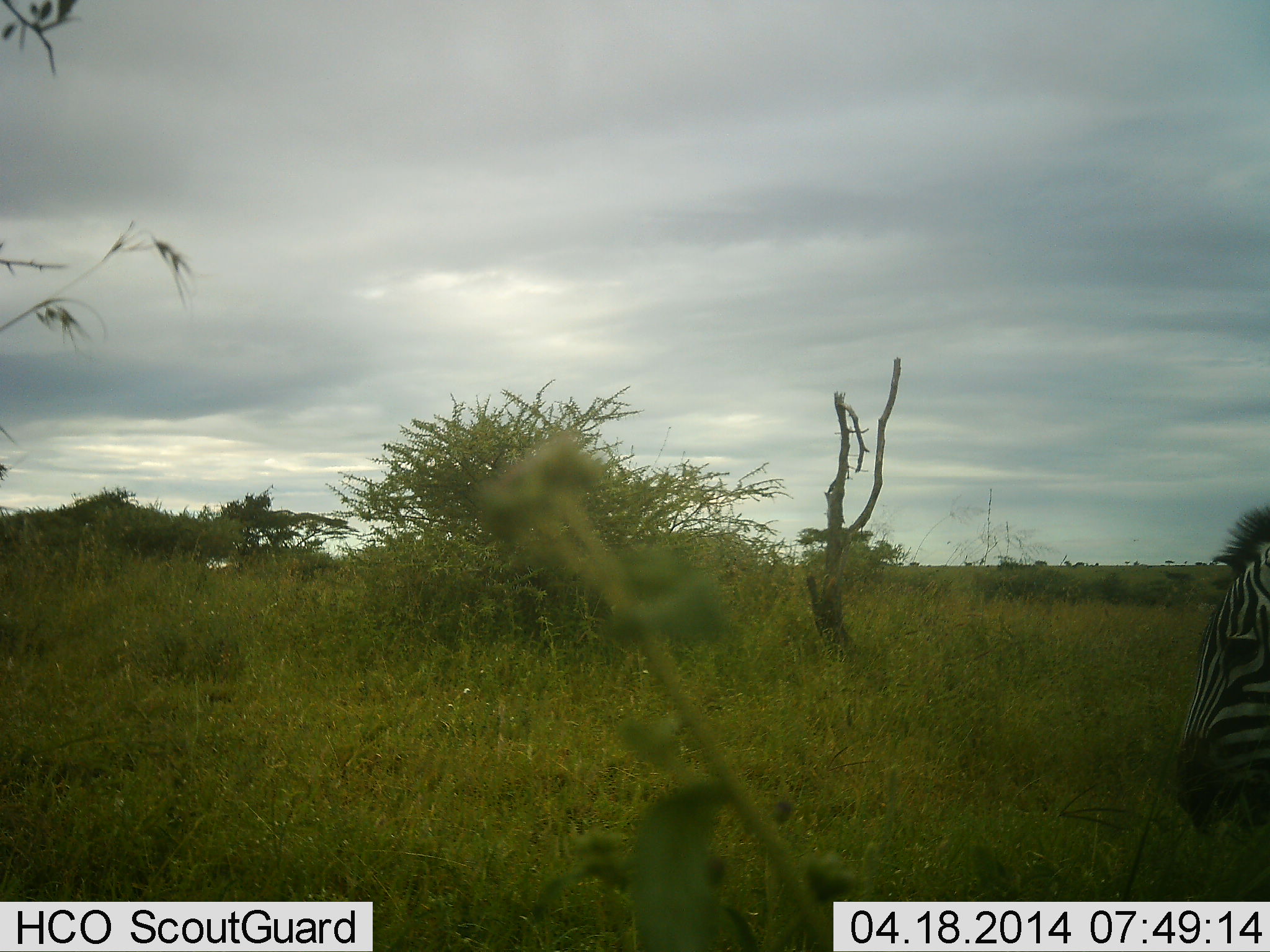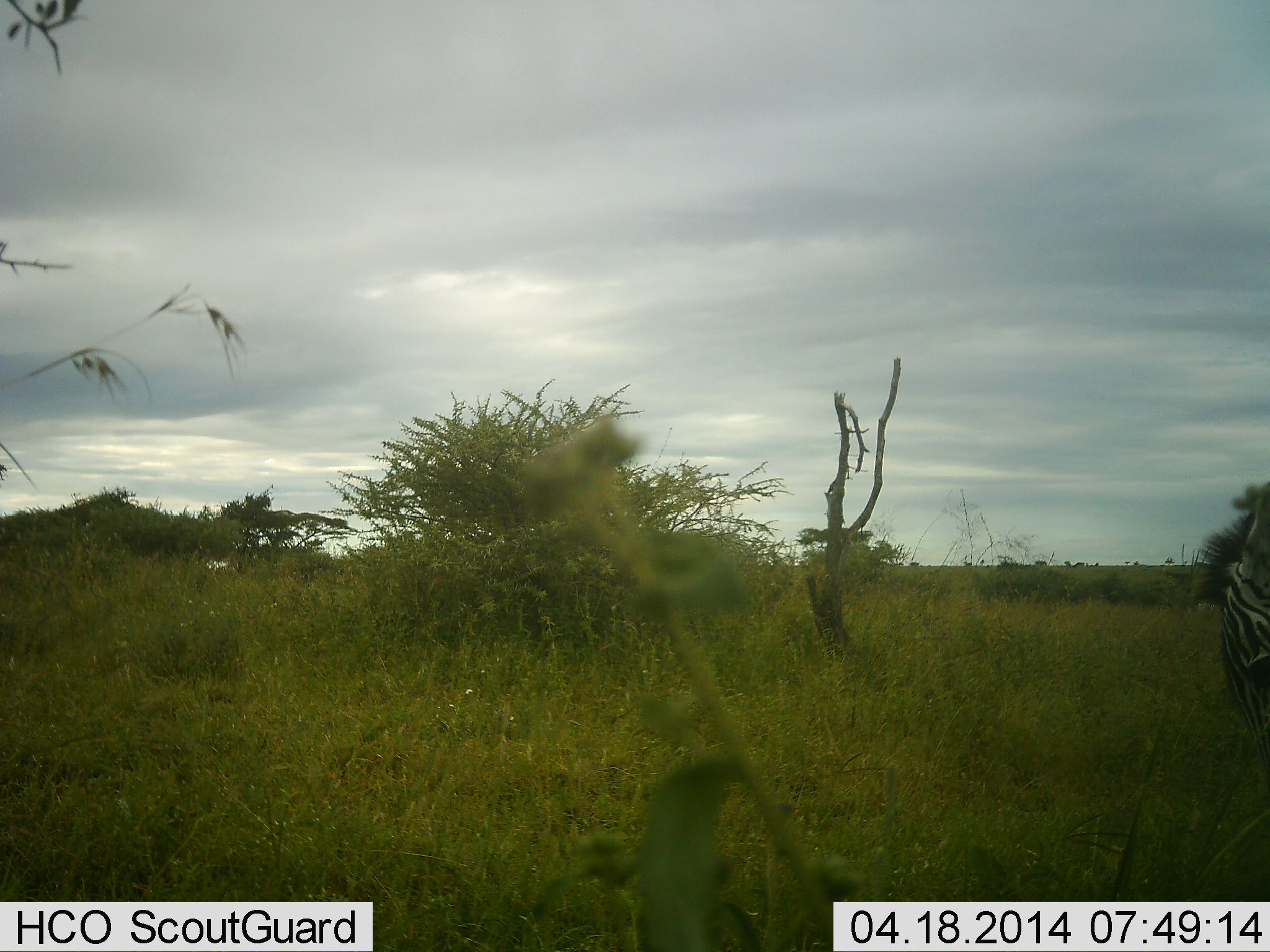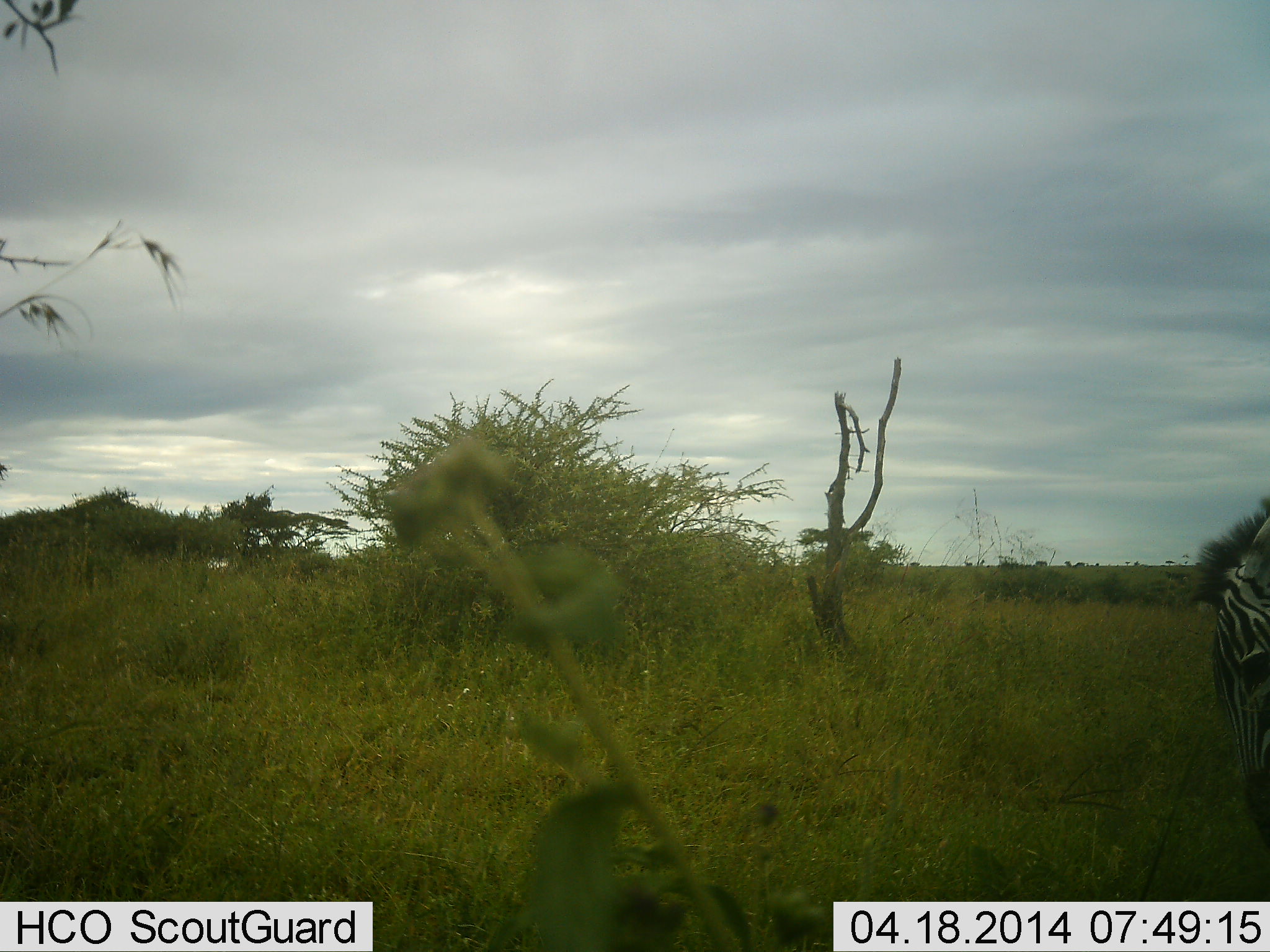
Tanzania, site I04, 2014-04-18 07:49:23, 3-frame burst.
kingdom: Animalia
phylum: Chordata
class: Mammalia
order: Perissodactyla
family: Equidae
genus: Equus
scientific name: Equus quagga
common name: plains zebra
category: zebra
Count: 1.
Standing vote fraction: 20%.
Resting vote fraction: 0%.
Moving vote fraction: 0%.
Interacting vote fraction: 0%.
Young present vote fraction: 0%.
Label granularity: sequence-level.